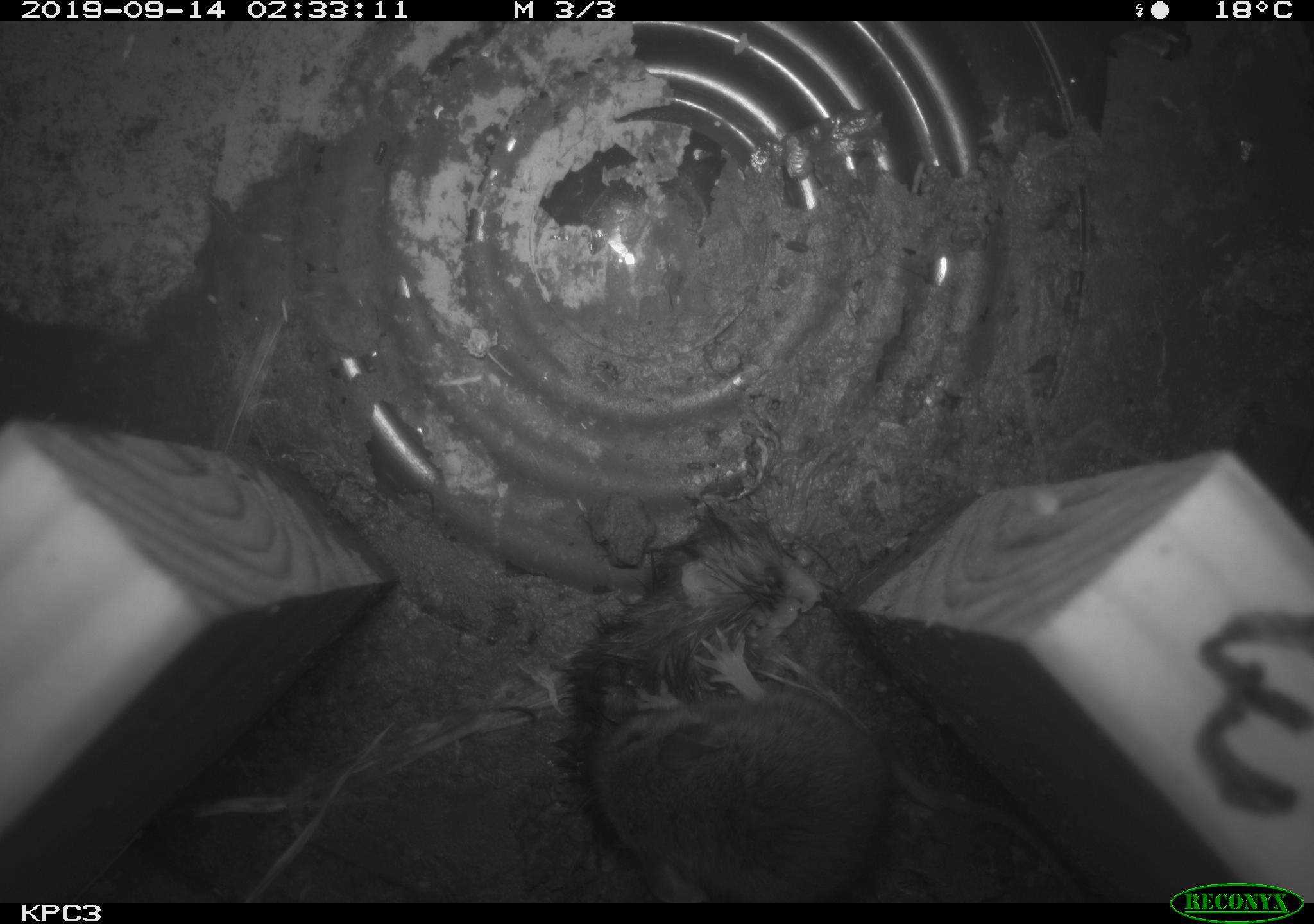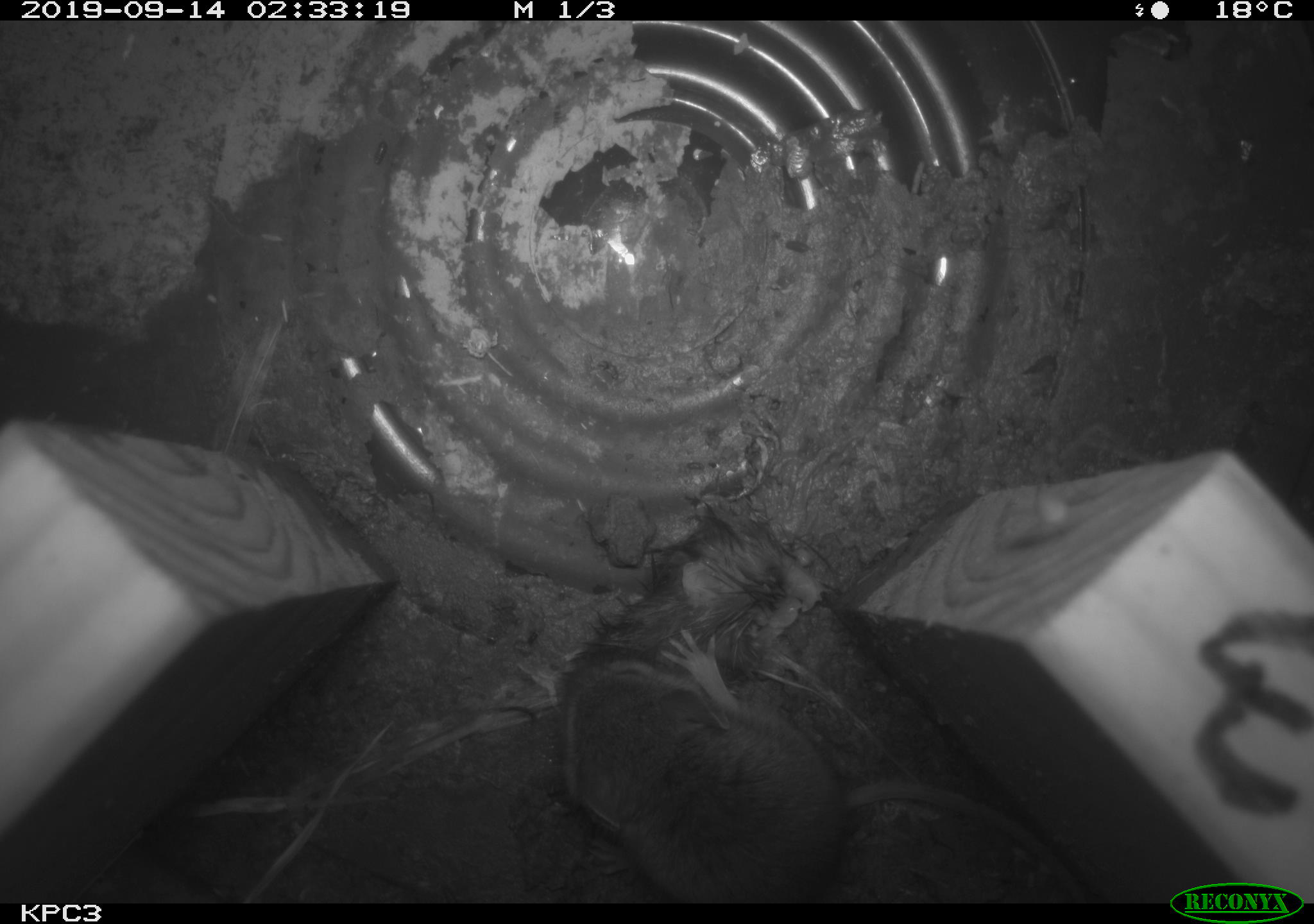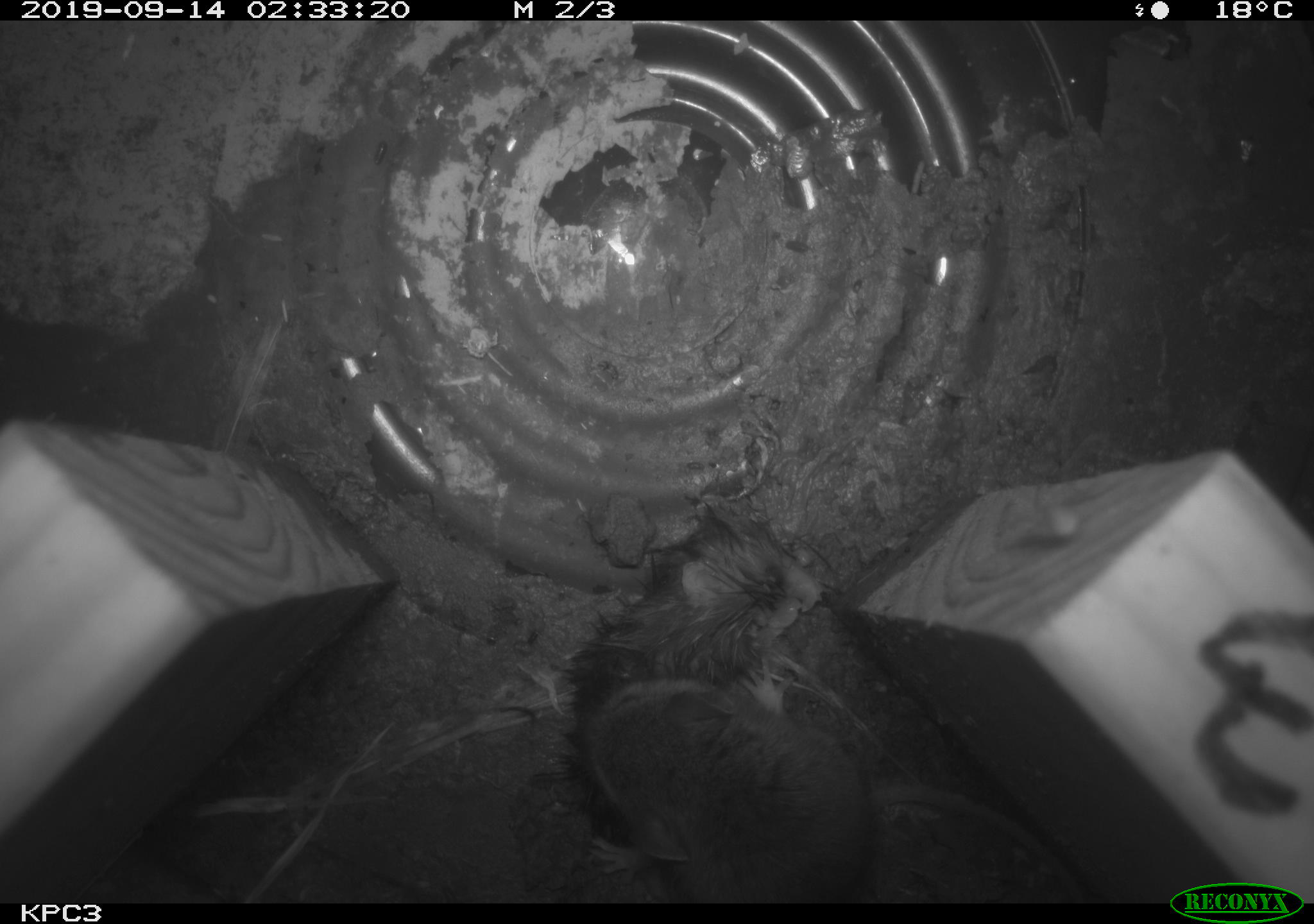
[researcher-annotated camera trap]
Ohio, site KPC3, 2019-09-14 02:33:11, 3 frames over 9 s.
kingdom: Animalia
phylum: Chordata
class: Mammalia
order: Rodentia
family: Cricetidae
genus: Peromyscus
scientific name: Peromyscus leucopus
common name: white-footed mouse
White-footed mouse (Peromyscus leucopus).